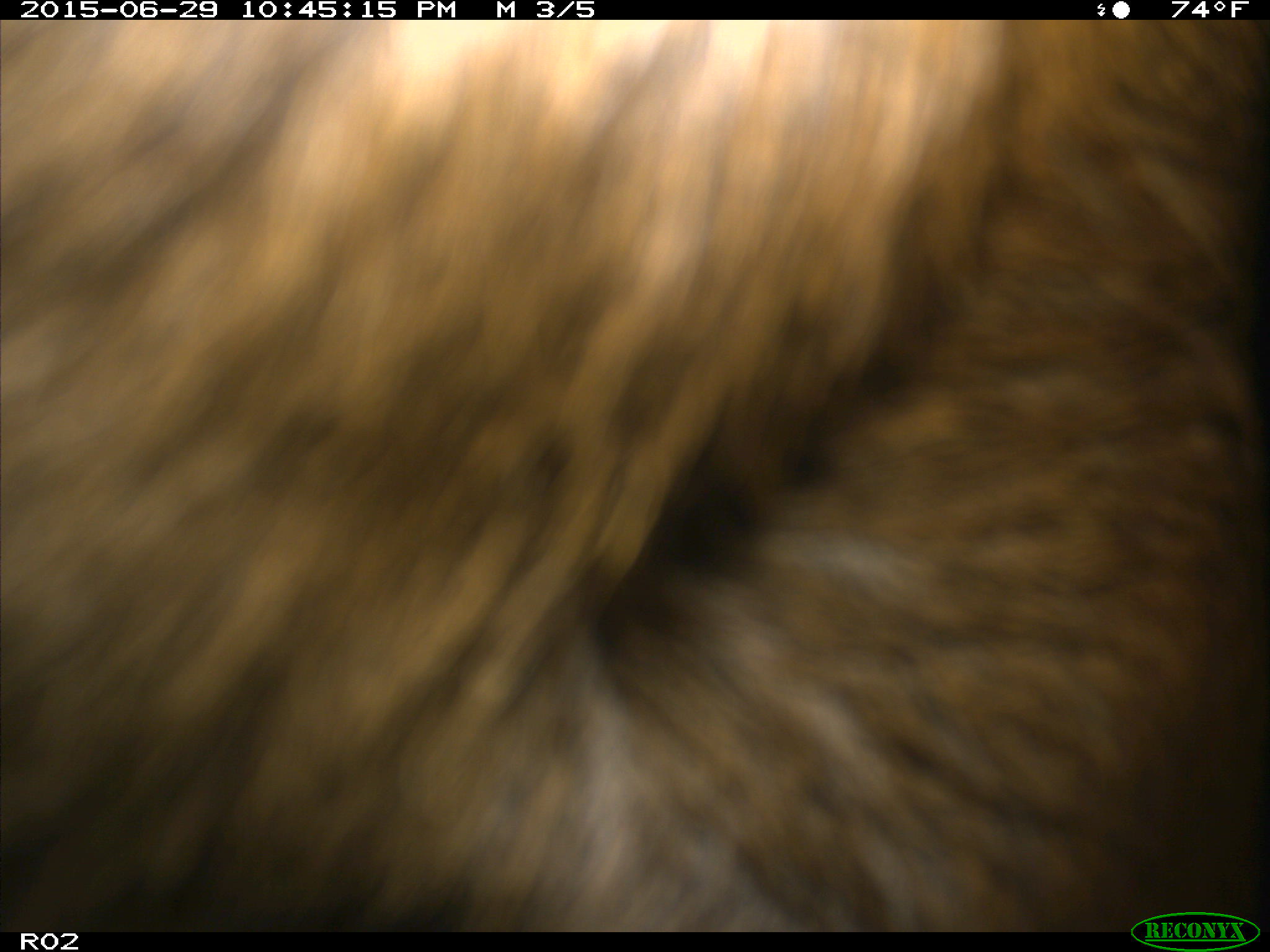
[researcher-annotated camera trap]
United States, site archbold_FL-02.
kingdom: Animalia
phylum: Chordata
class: Mammalia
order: Artiodactyla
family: Bovidae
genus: Bos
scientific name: Bos taurus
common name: domestic cow